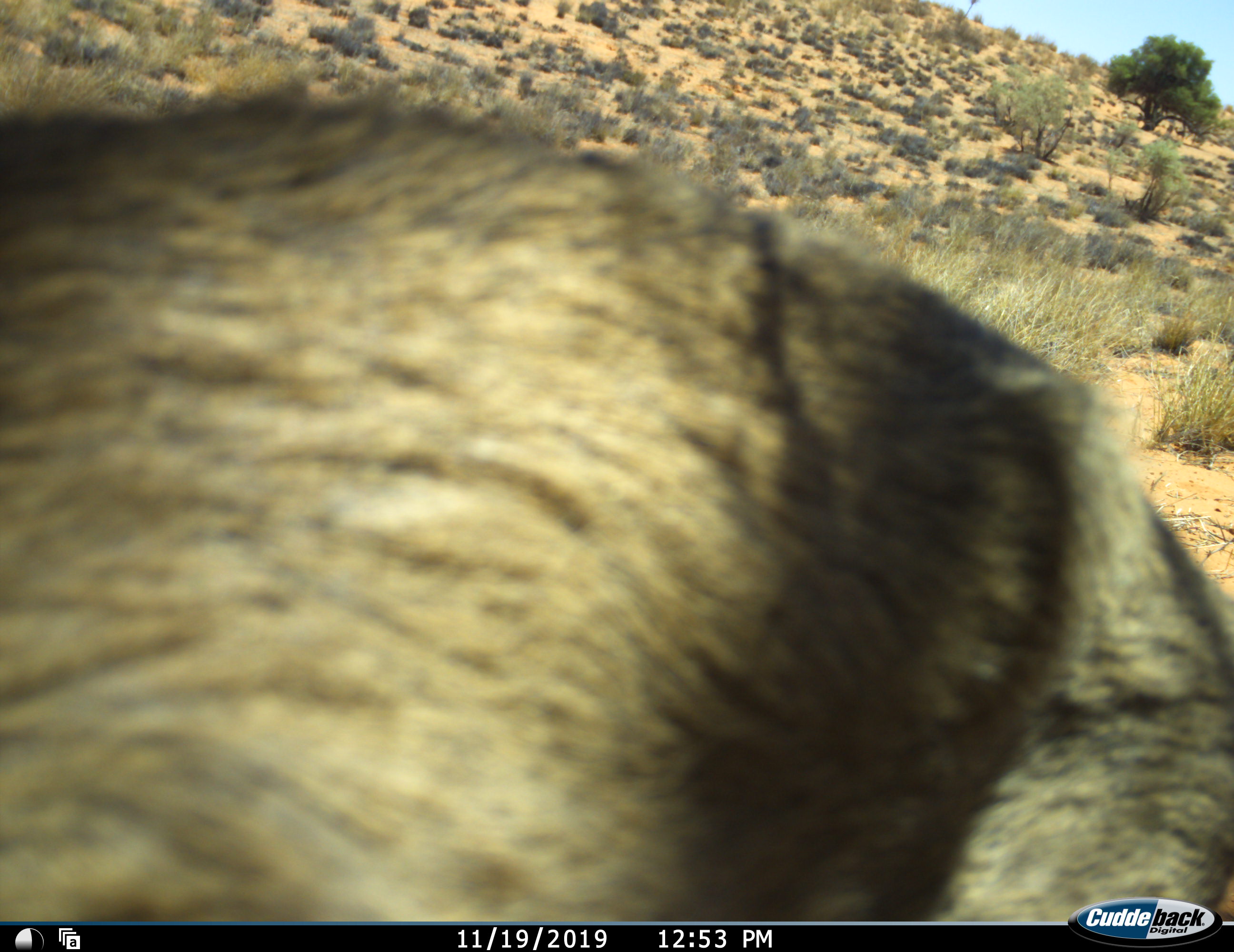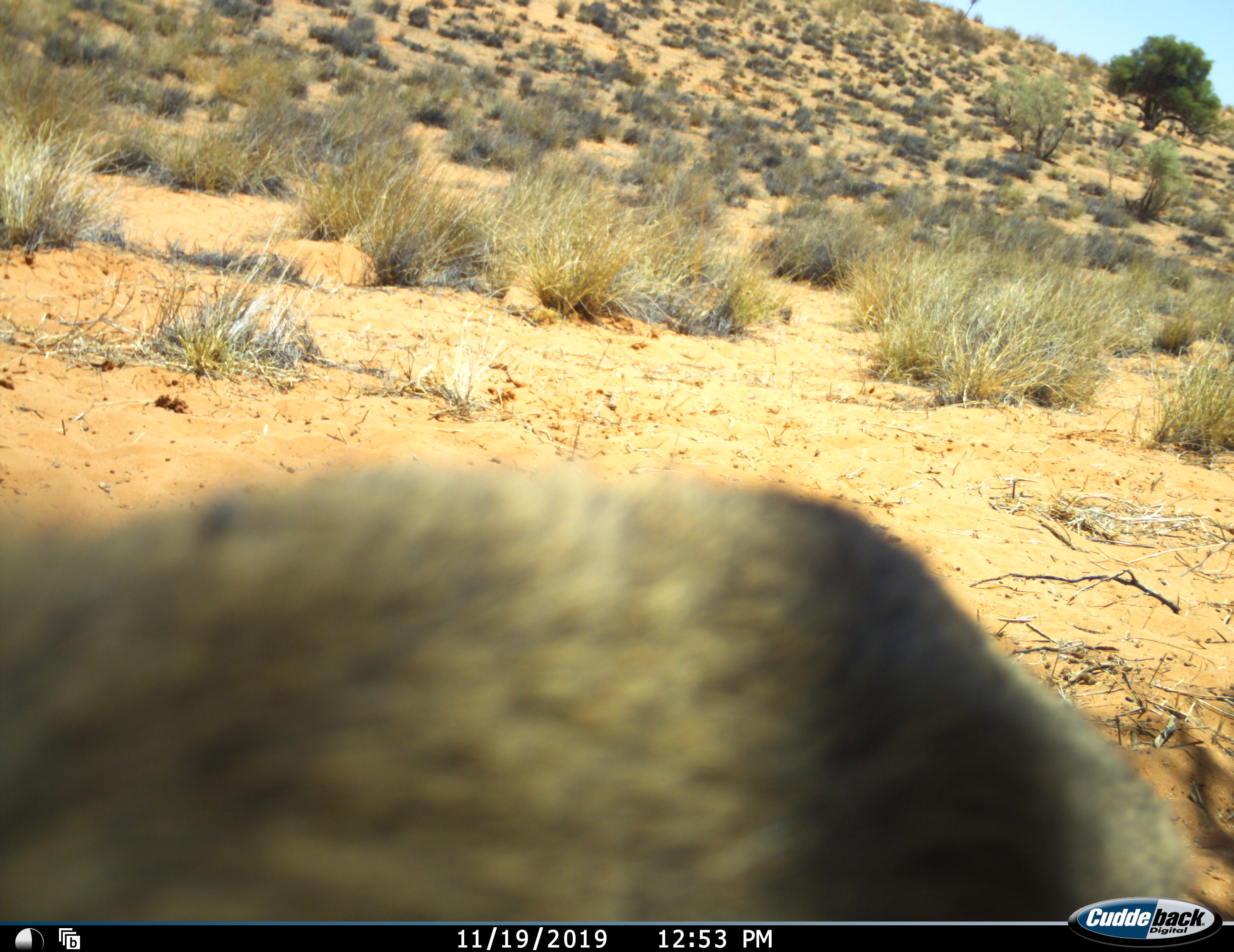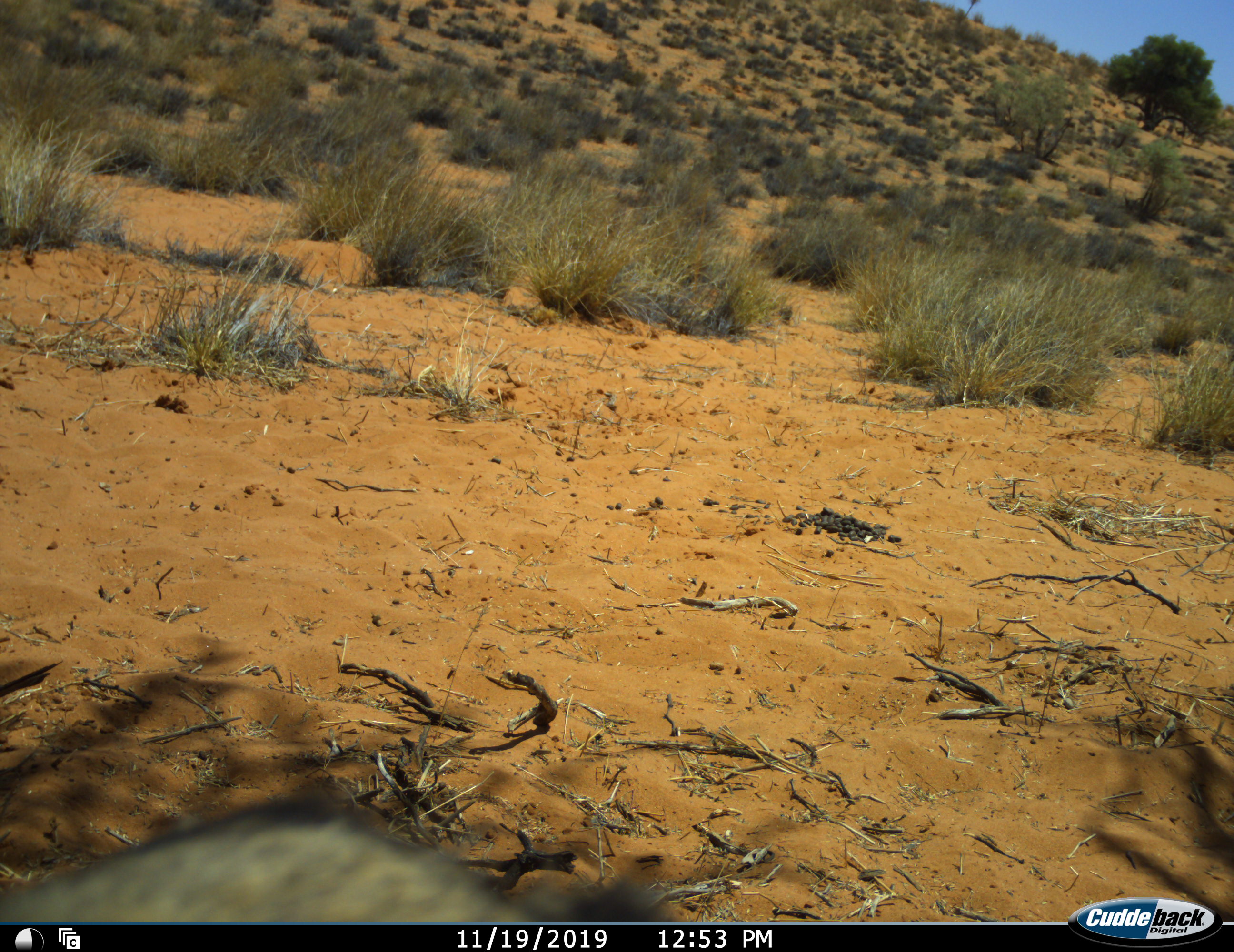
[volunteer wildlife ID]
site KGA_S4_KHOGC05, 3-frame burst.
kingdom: Animalia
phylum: Chordata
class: Mammalia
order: Artiodactyla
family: Bovidae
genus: Sylvicapra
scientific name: Sylvicapra grimmia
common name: common duiker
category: duikercommongrey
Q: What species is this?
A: Duikercommongrey (common duiker) (Sylvicapra grimmia).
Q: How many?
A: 1.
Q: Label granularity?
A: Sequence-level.